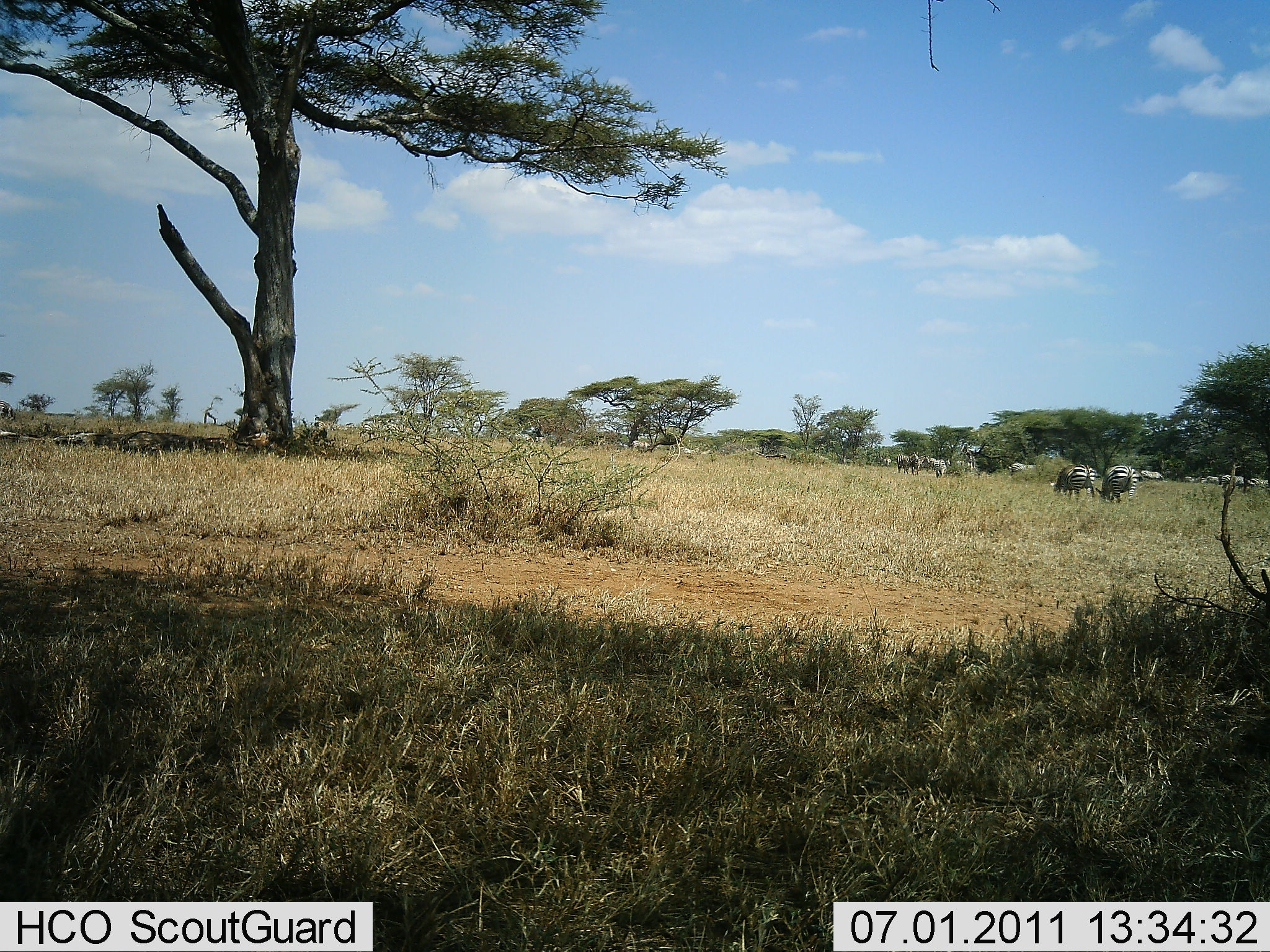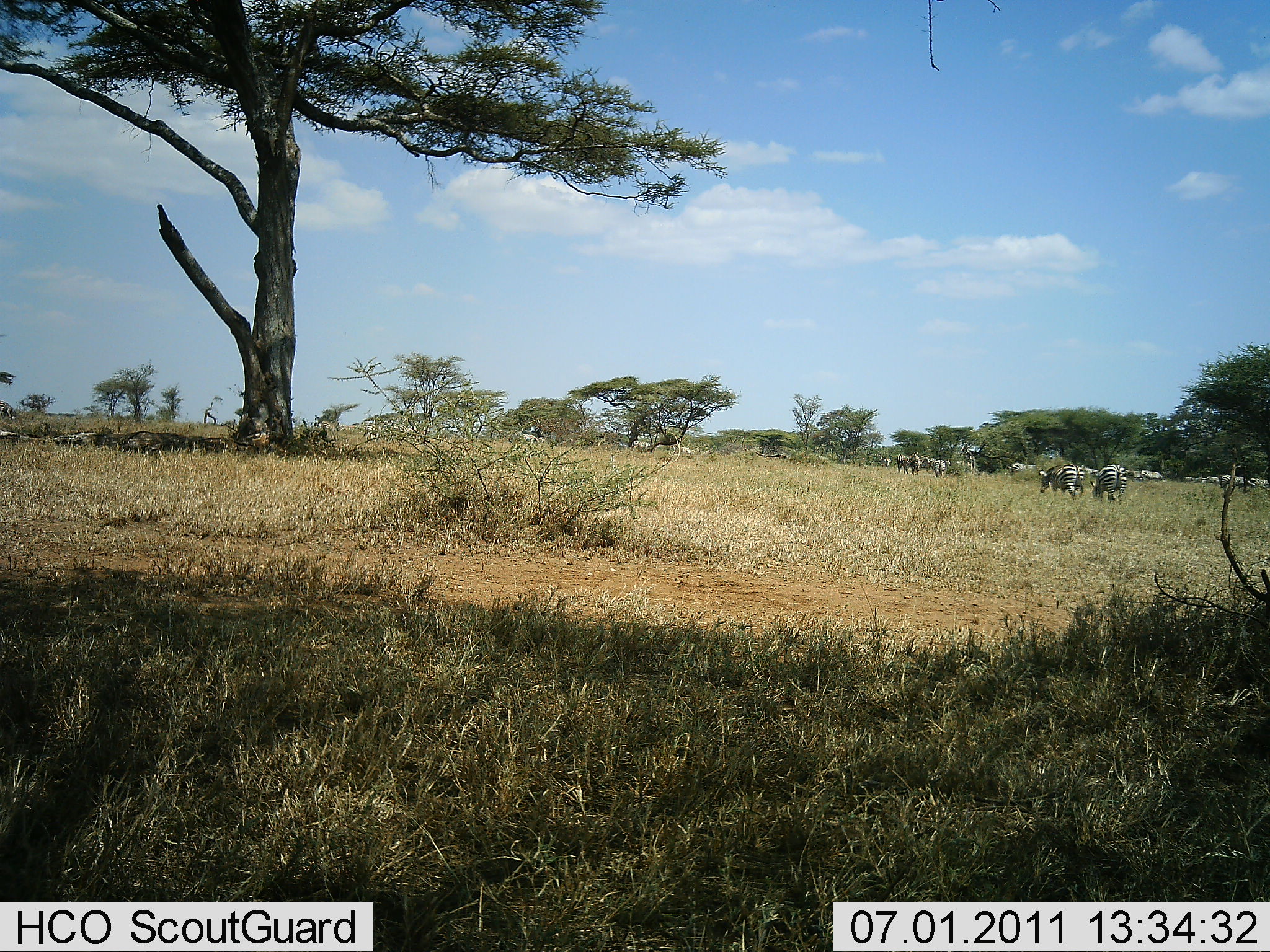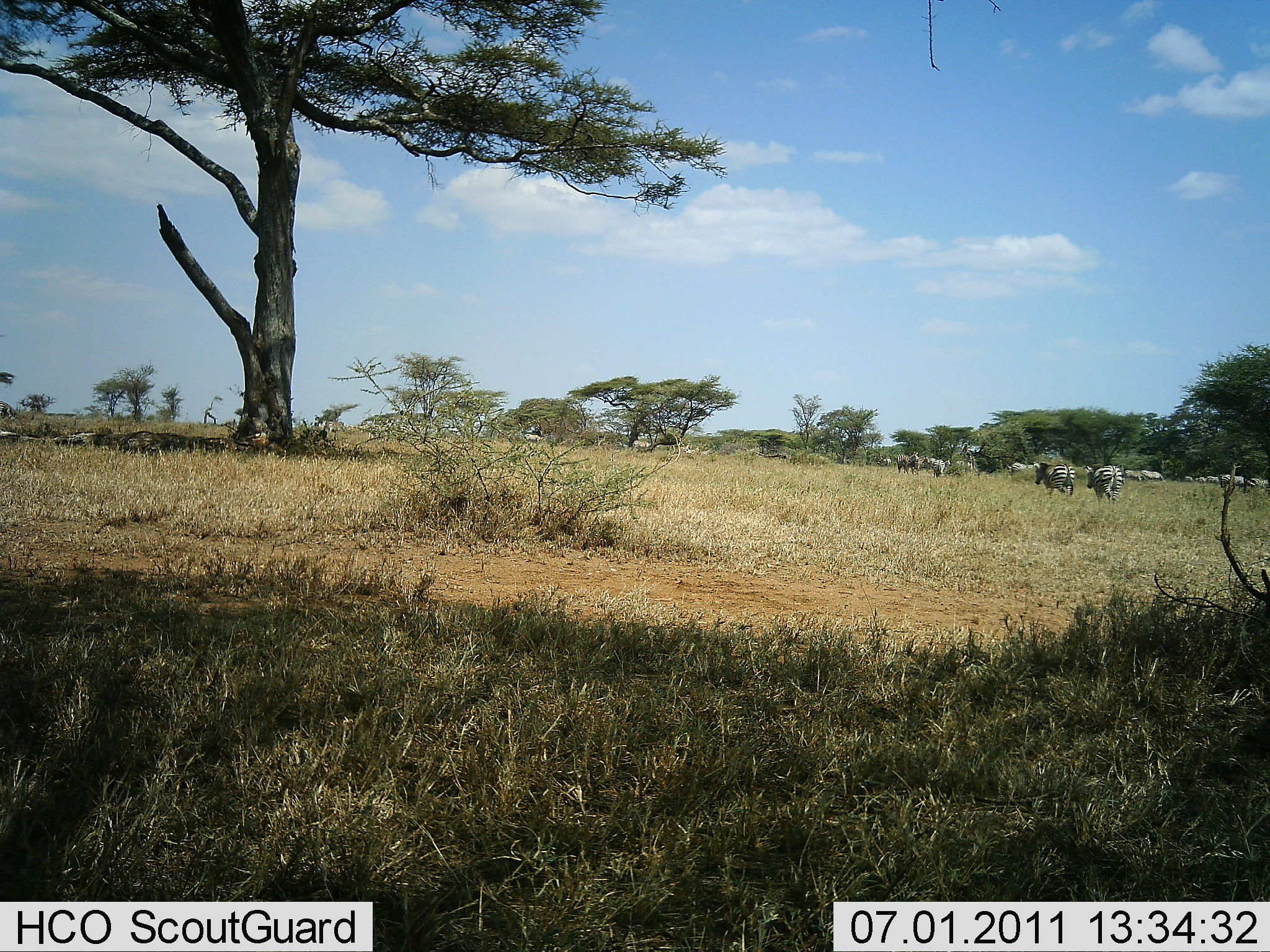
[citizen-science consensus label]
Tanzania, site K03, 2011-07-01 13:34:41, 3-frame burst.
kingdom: Animalia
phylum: Chordata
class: Mammalia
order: Perissodactyla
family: Equidae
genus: Equus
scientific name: Equus quagga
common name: plains zebra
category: zebra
Zebra (plains zebra) (Equus quagga), count 11-50. Behavior (volunteer vote fractions): standing 8%, resting 0%, moving 85%, interacting 8%. Young present (vote fraction): 0%. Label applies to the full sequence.